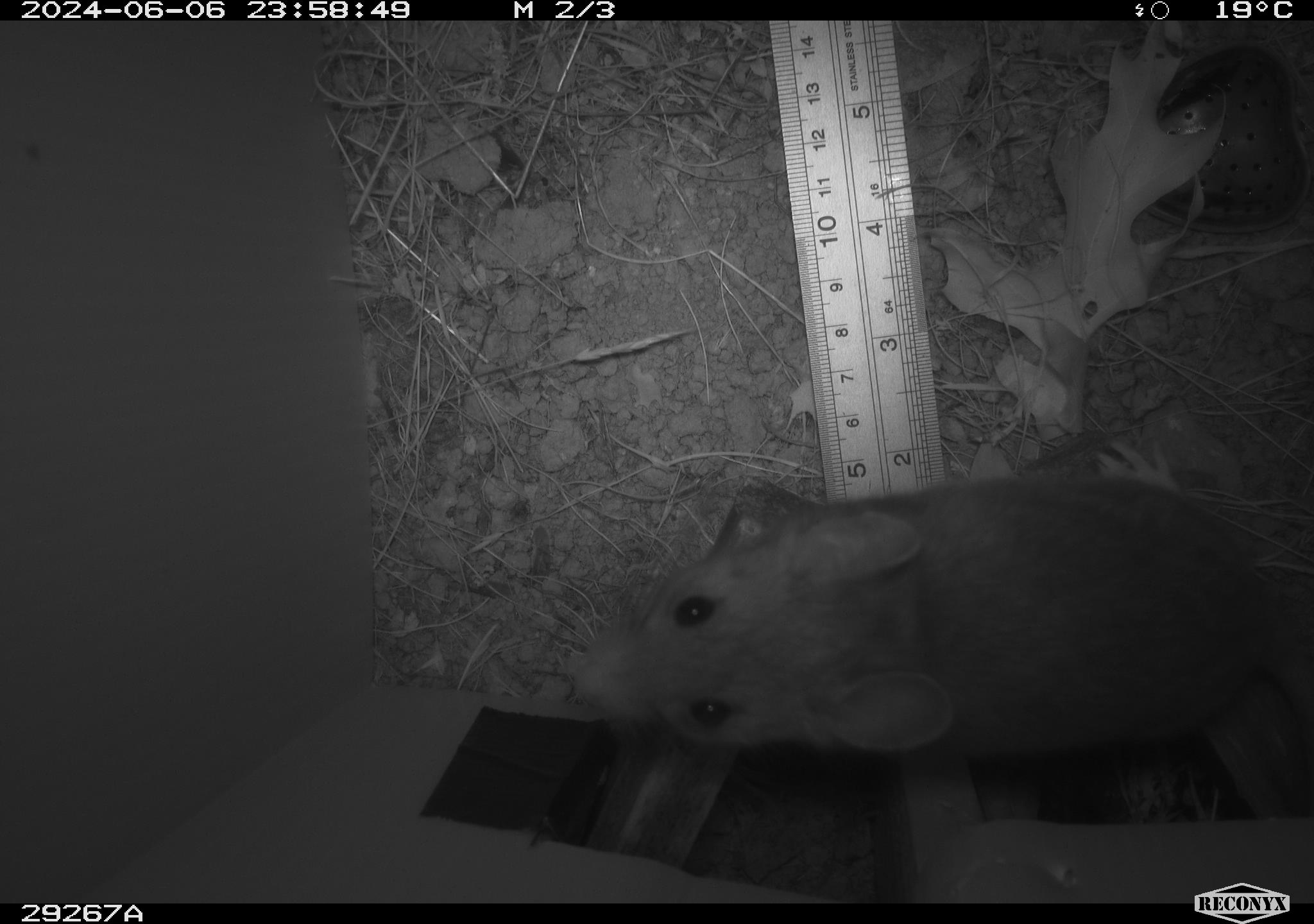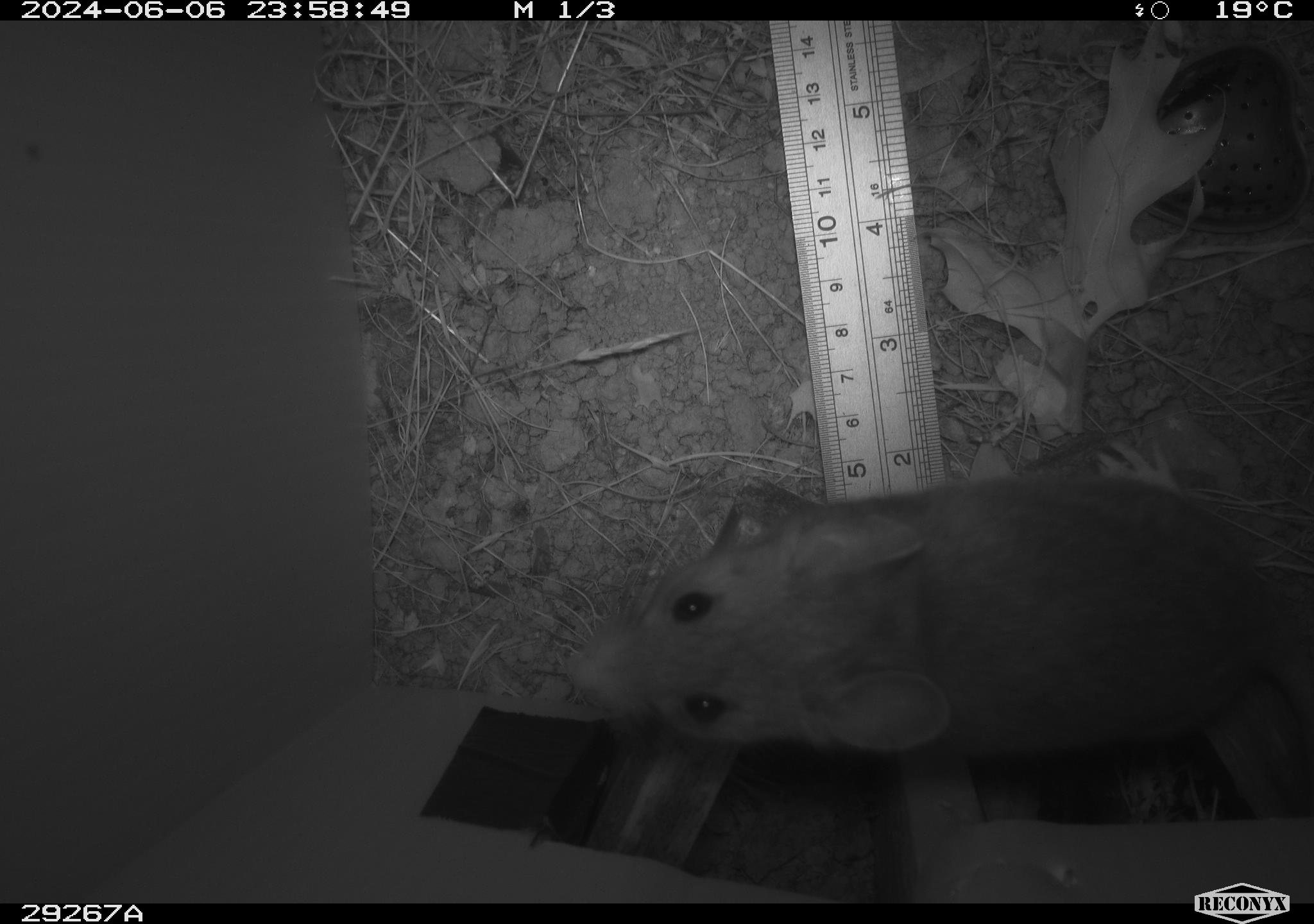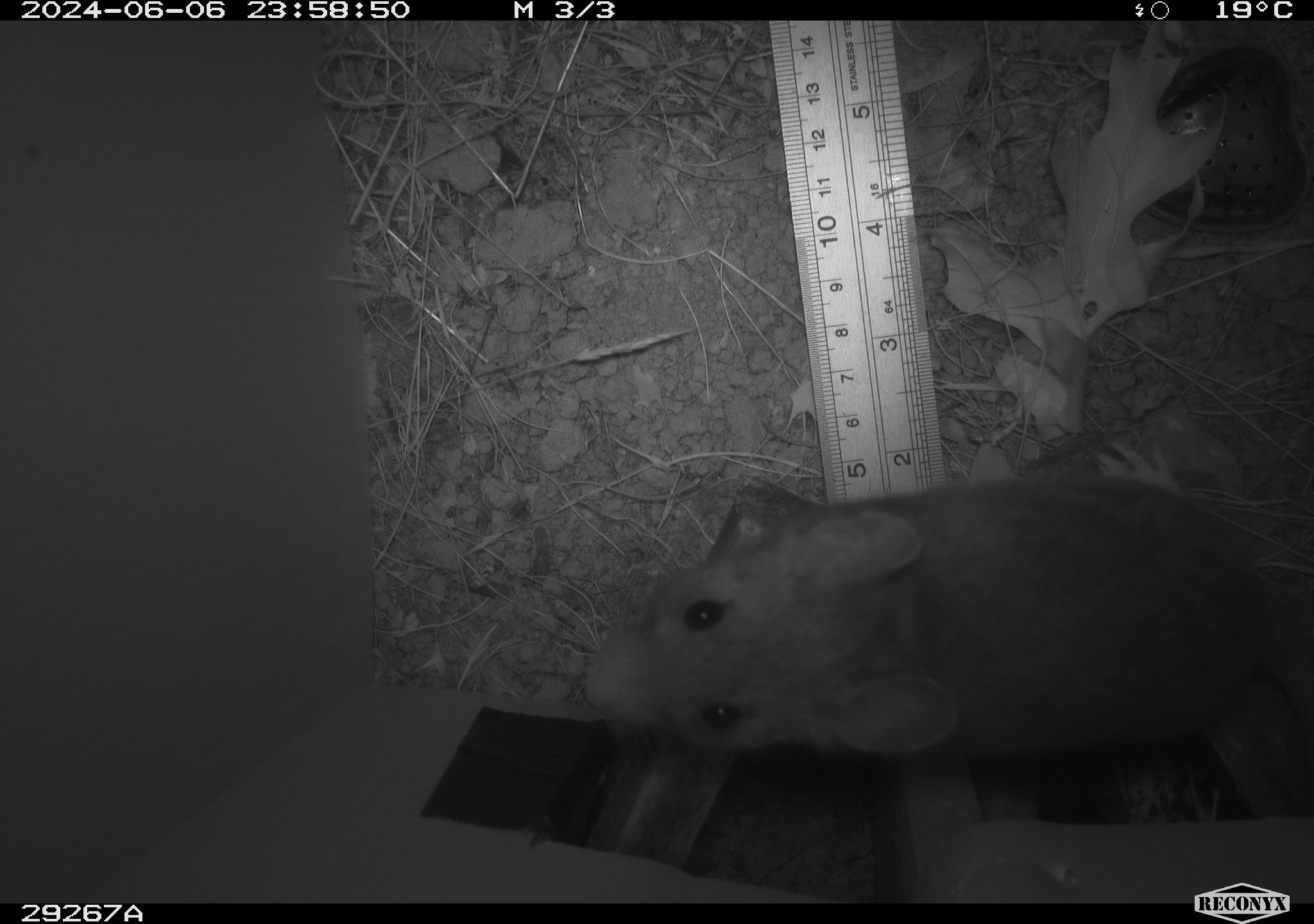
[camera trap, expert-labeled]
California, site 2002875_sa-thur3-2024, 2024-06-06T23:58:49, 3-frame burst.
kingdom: Animalia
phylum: Chordata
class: Mammalia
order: Rodentia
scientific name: Rodentia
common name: rodent